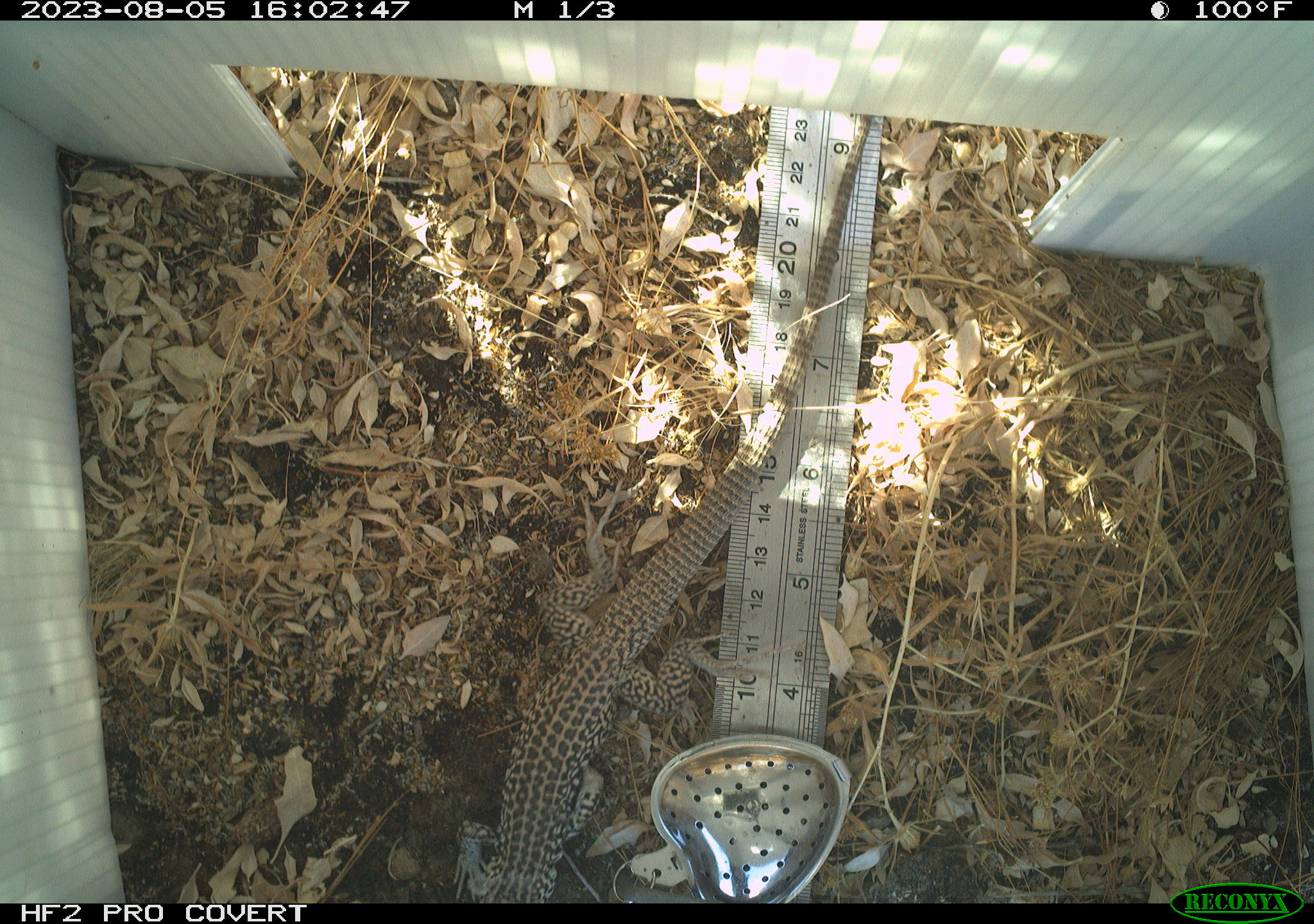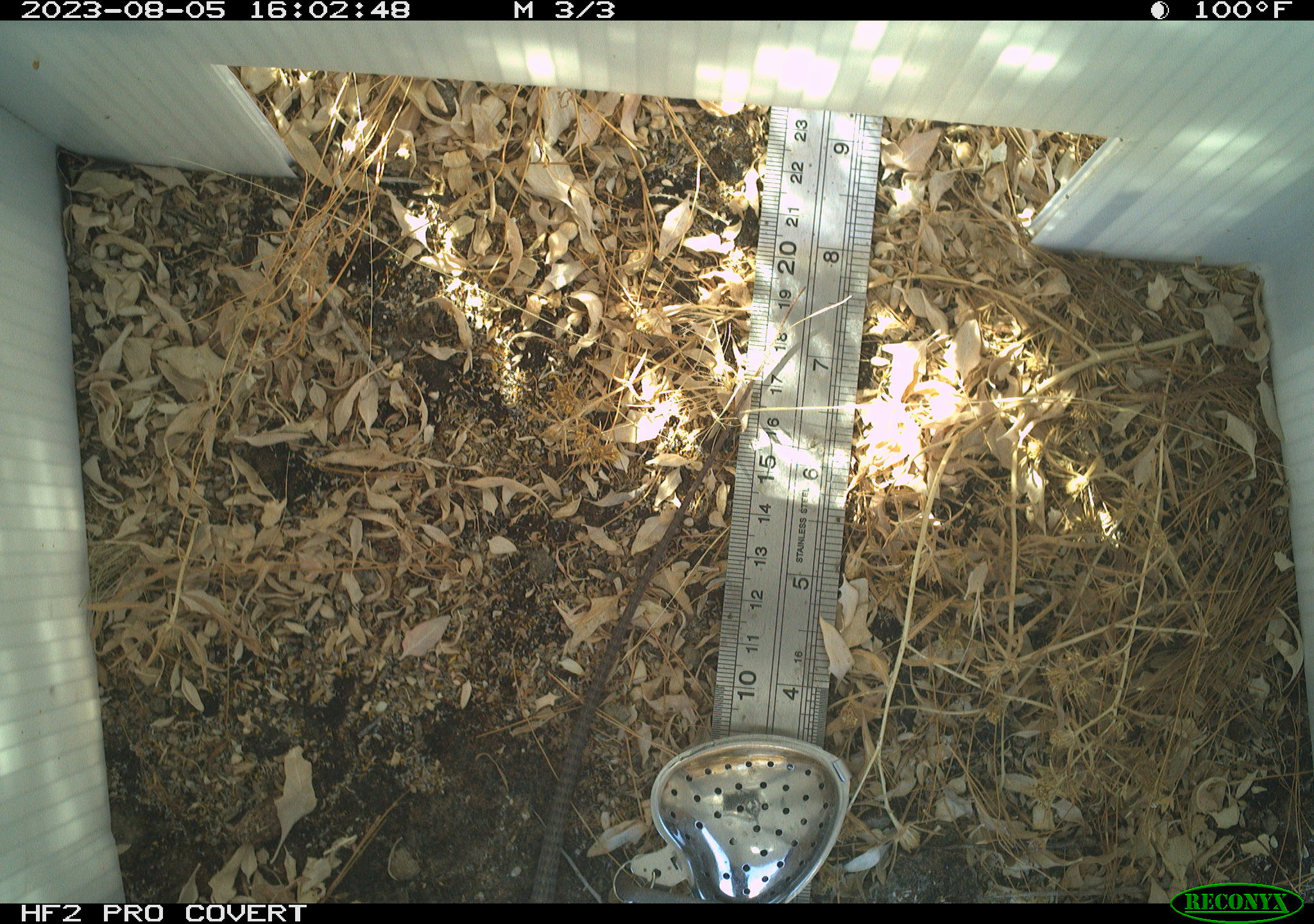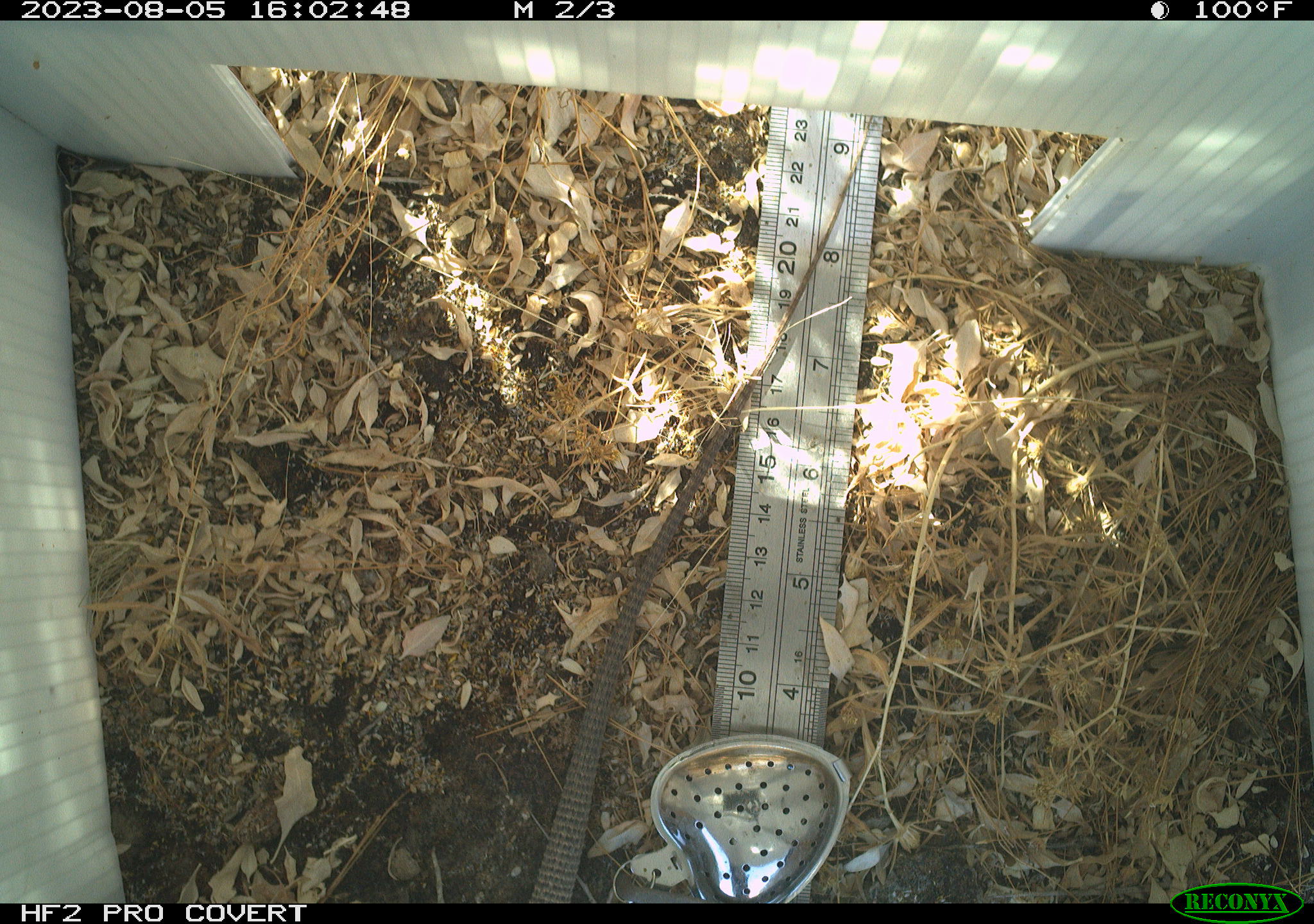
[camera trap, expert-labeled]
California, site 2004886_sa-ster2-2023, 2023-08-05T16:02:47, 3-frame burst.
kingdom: Animalia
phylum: Chordata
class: Reptilia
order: Squamata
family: Teiidae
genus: Aspidoscelis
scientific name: Aspidoscelis tigris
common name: western whiptail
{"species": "western whiptail (Aspidoscelis tigris)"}